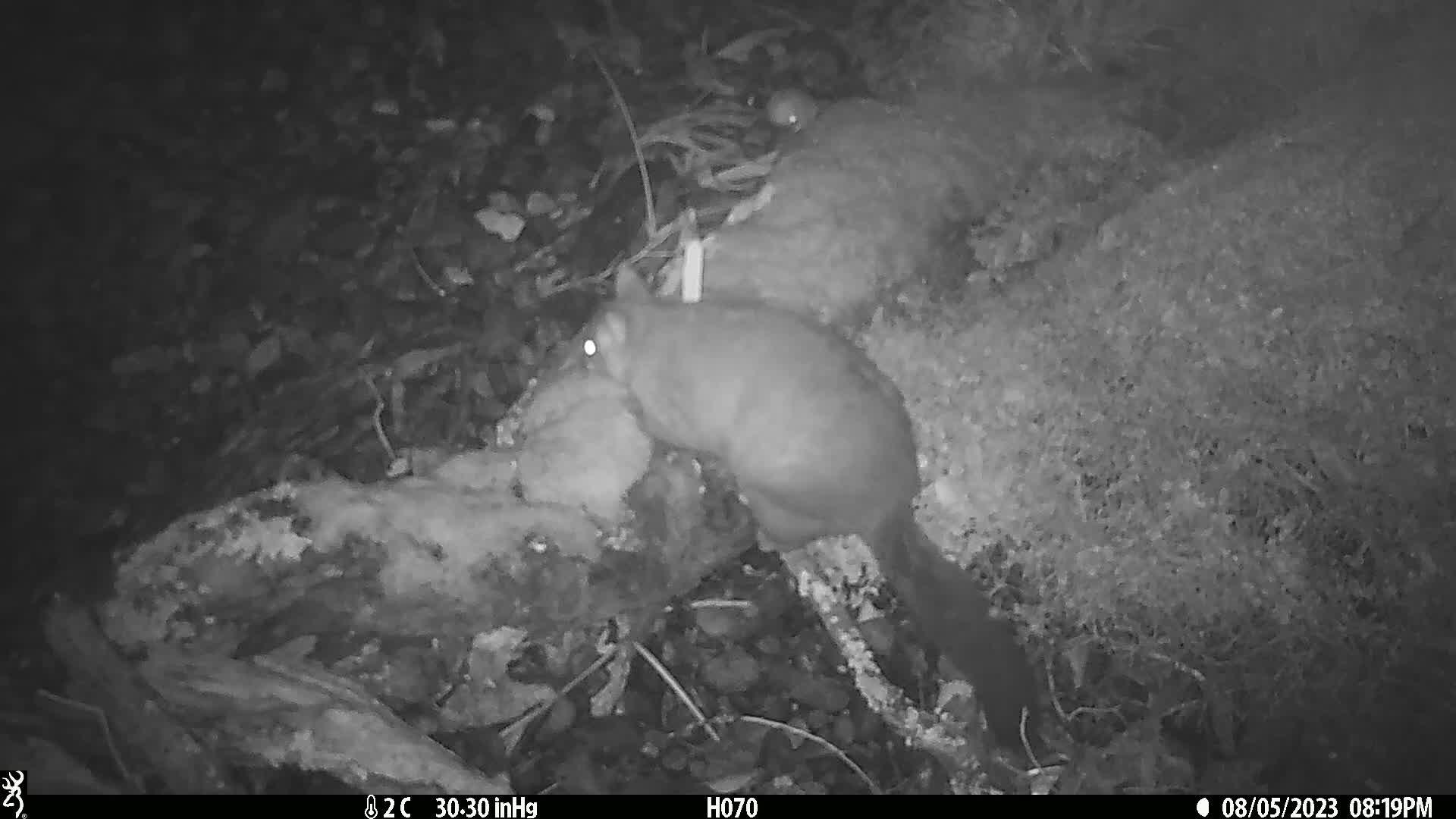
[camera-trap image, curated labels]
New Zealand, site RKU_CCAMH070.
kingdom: Animalia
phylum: Chordata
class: Mammalia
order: Diprotodontia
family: Phalangeridae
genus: Trichosurus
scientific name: Trichosurus vulpecula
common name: common brushtail possum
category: possum